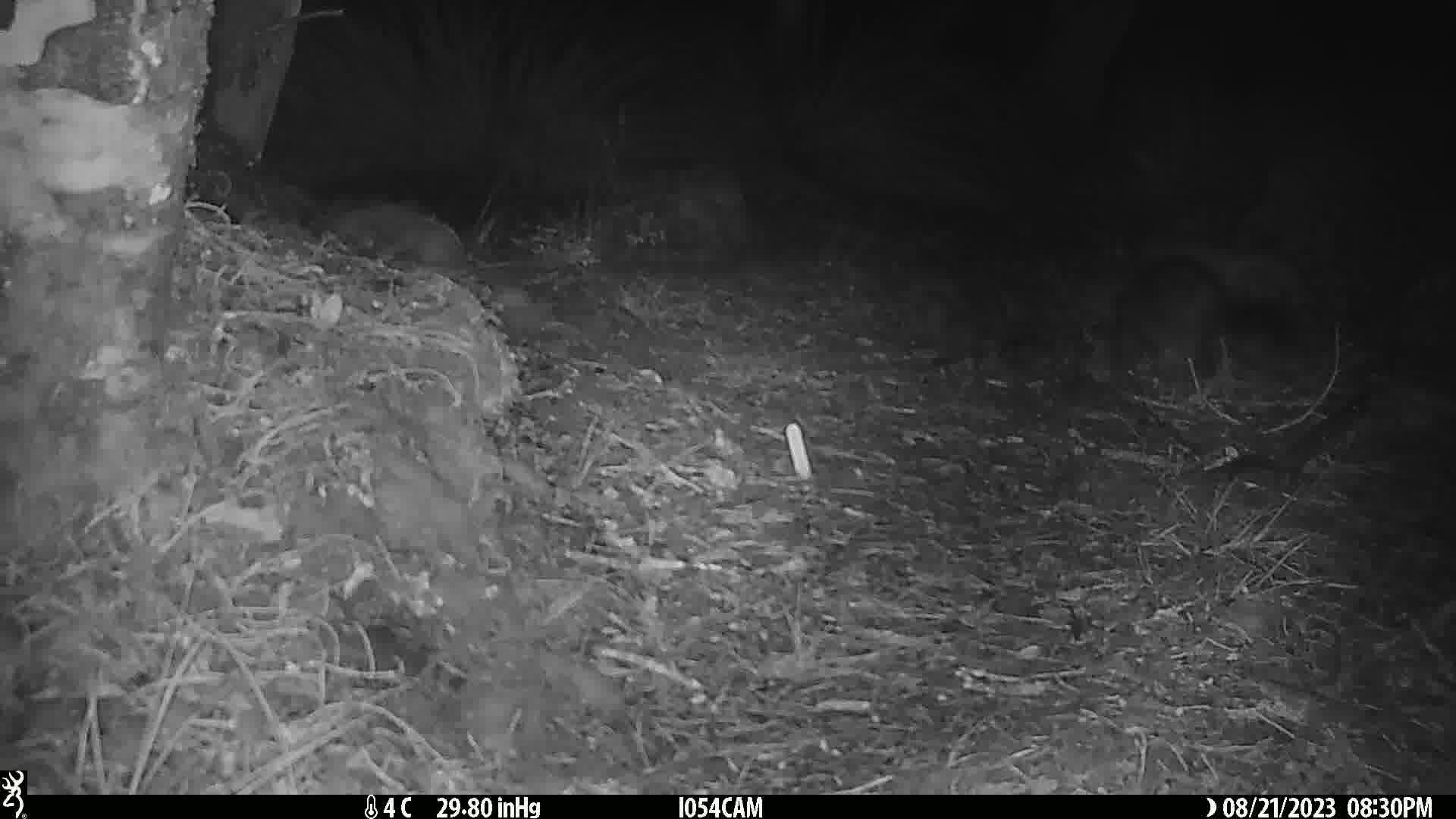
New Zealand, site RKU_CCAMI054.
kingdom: Animalia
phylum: Chordata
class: Mammalia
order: Diprotodontia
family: Phalangeridae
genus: Trichosurus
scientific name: Trichosurus vulpecula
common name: common brushtail possum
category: possum